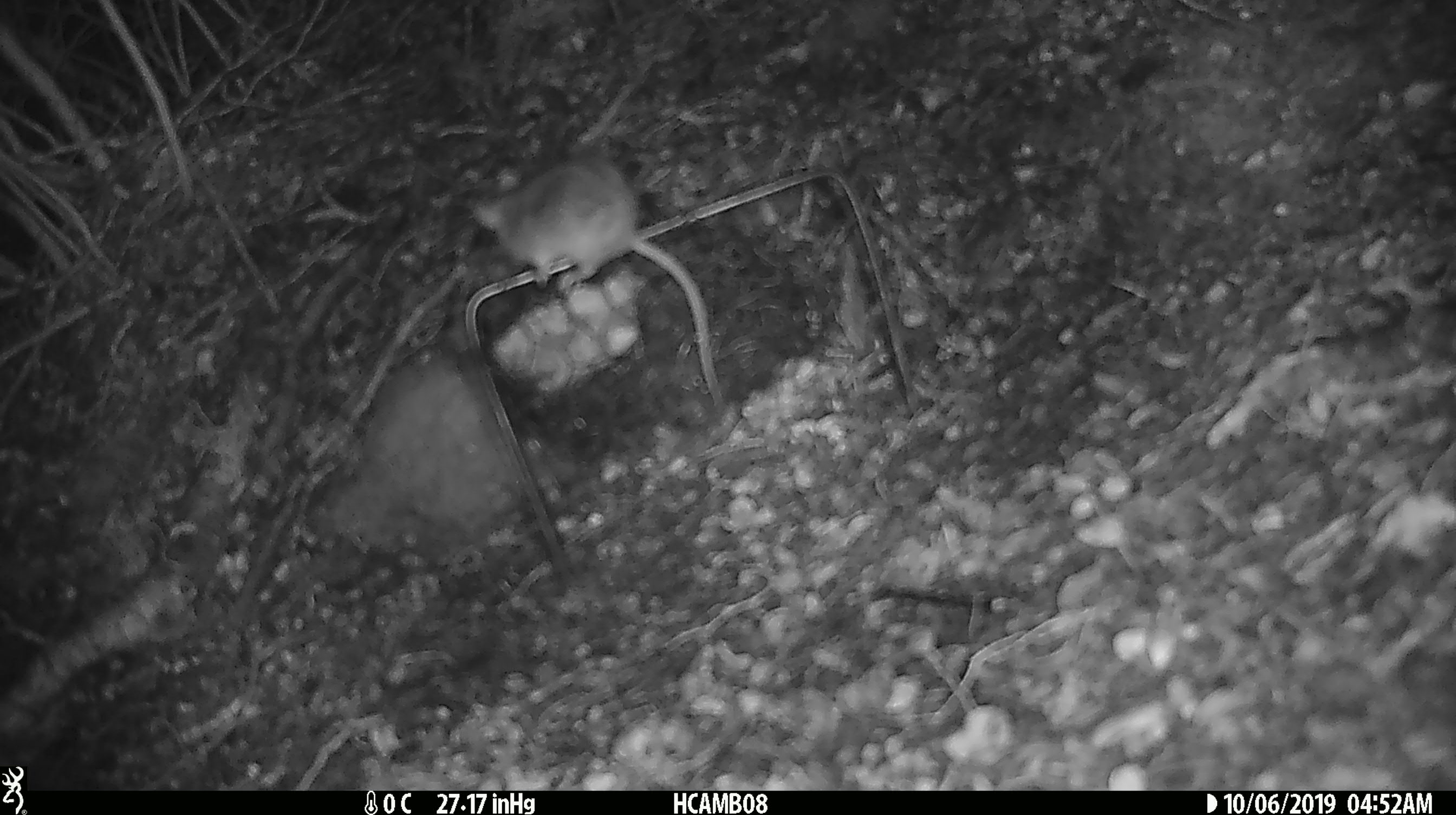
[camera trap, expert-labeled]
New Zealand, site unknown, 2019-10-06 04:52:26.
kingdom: Animalia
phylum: Chordata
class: Mammalia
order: Rodentia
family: Muridae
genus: Mus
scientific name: Mus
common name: mouse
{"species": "mouse (Mus)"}